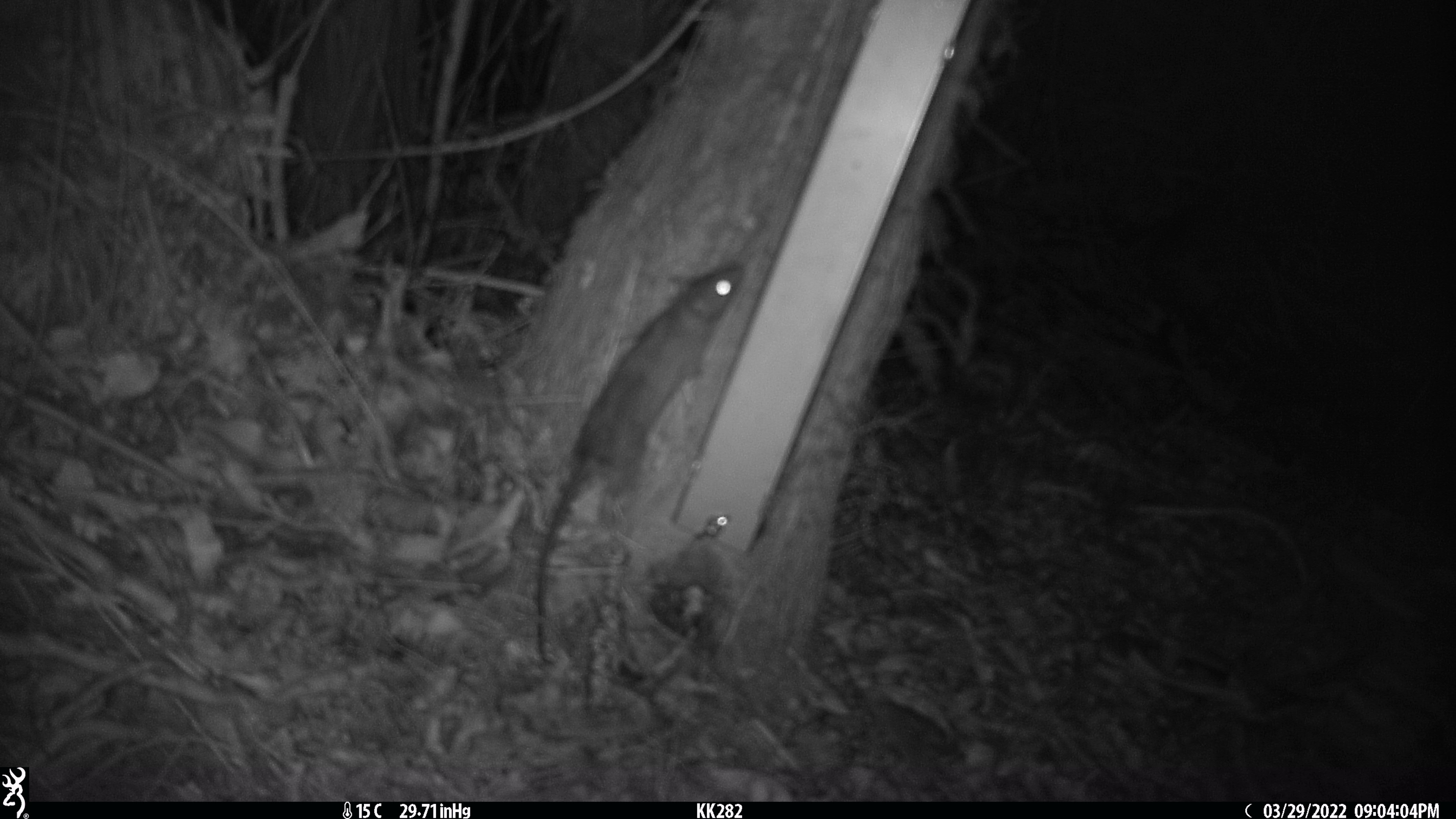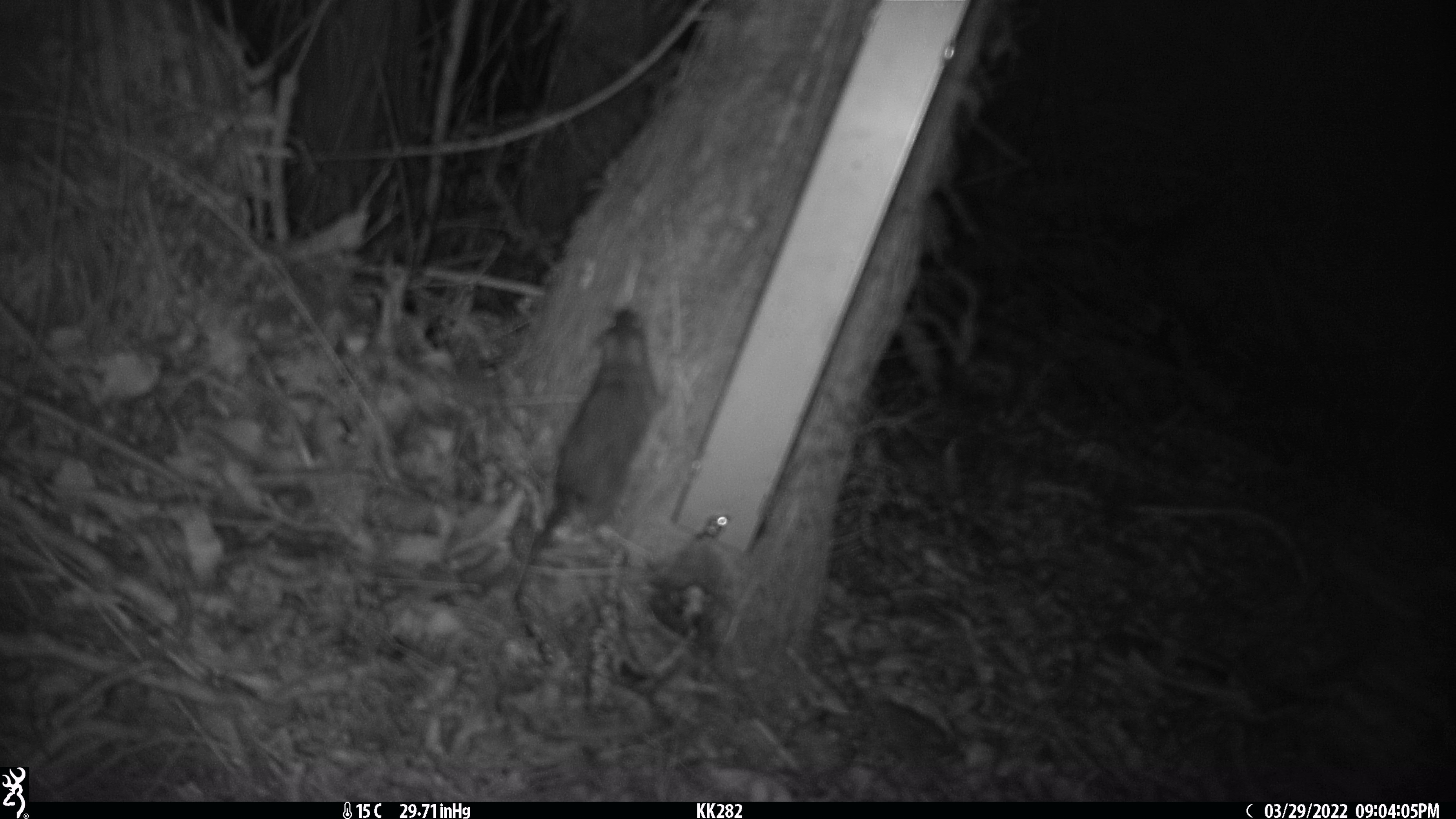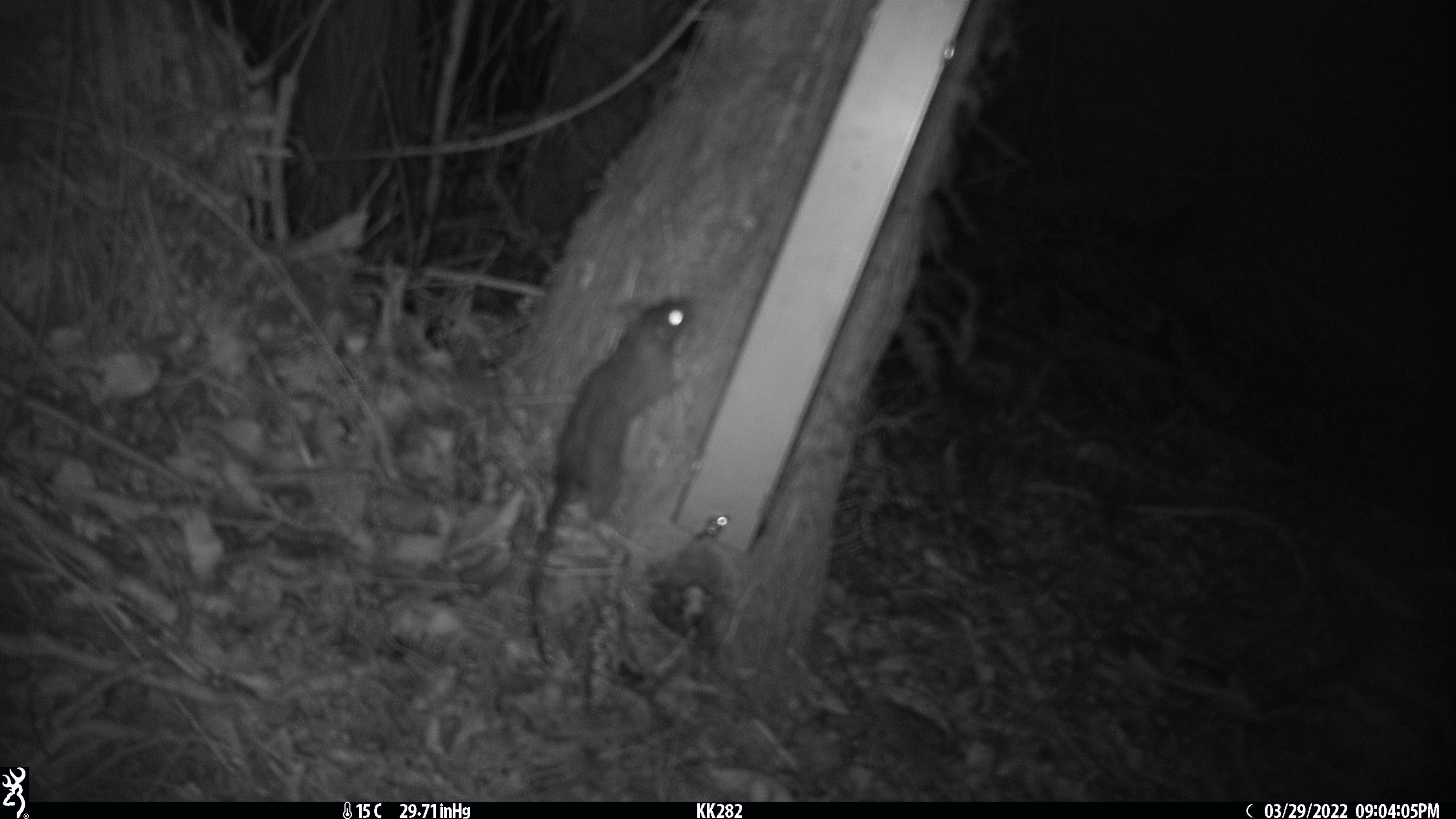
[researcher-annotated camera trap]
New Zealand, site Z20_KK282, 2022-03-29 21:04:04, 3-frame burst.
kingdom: Animalia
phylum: Chordata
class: Mammalia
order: Rodentia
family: Muridae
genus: Rattus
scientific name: Rattus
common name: rat